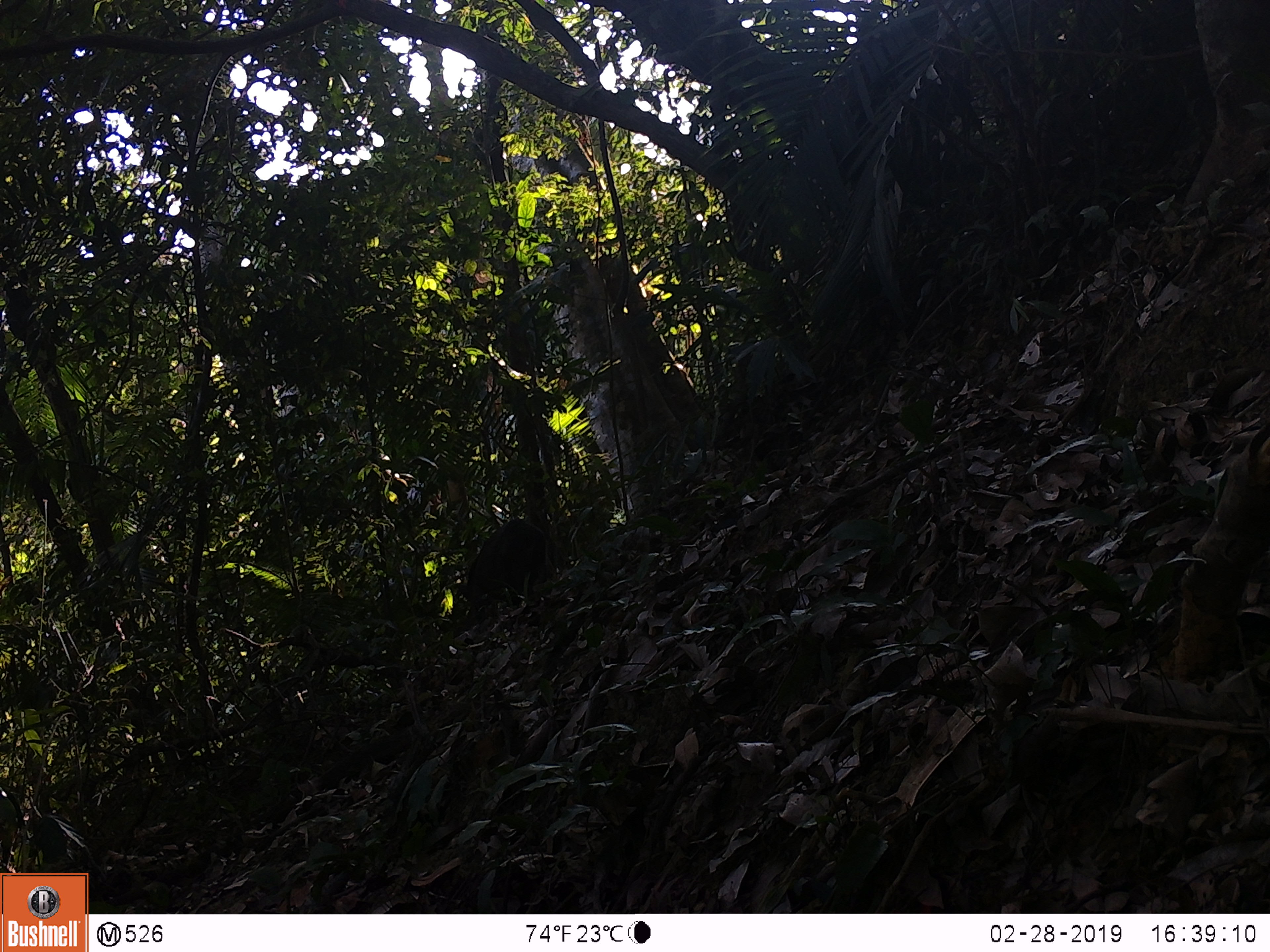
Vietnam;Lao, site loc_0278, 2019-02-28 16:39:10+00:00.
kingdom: Animalia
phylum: Chordata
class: Mammalia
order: Artiodactyla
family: Suidae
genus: Sus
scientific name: Sus scrofa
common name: eurasian wild pig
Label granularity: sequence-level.